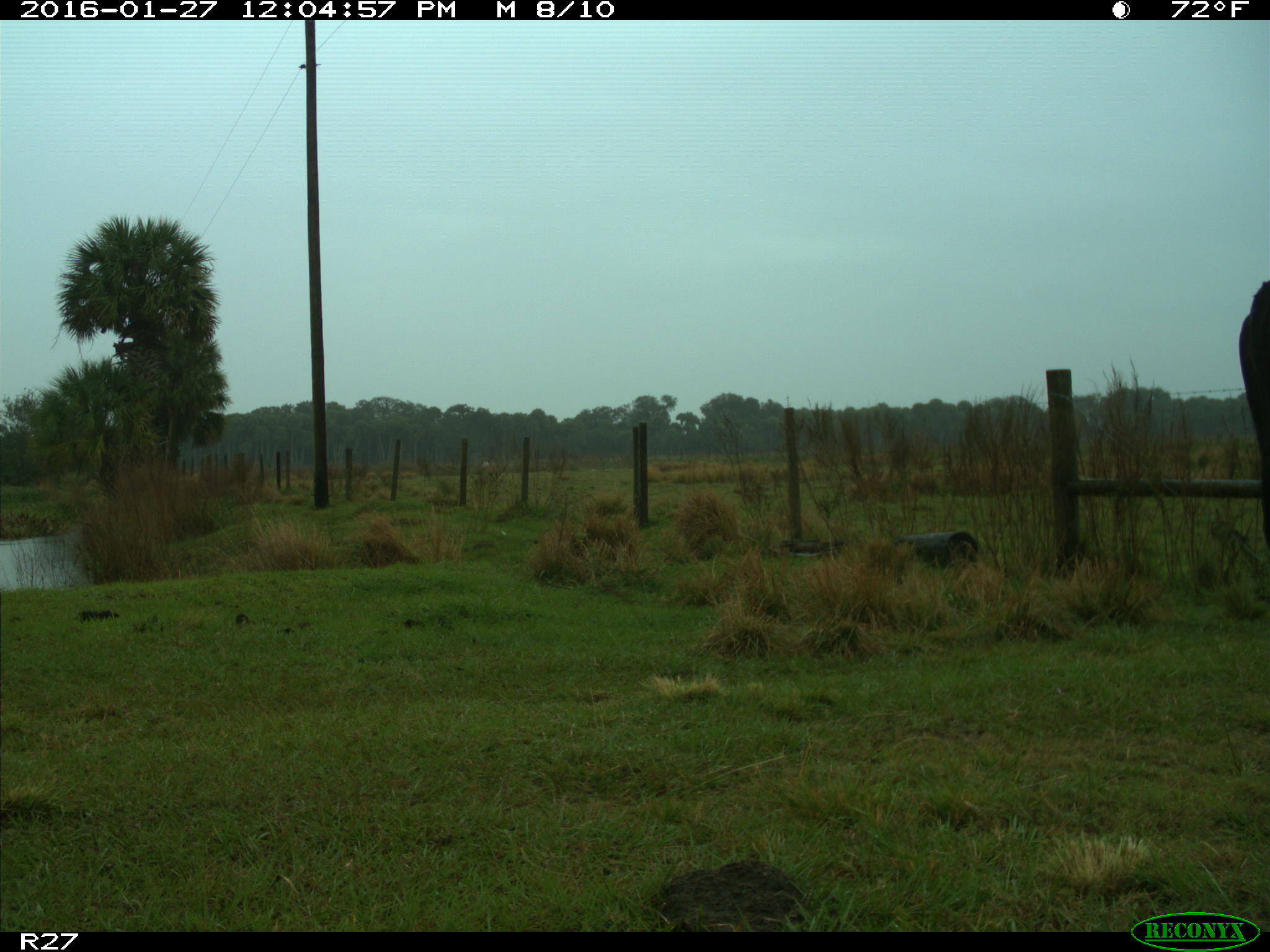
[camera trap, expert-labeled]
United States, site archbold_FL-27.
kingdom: Animalia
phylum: Chordata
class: Mammalia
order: Artiodactyla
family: Bovidae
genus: Bos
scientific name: Bos taurus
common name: domestic cow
Bos taurus (domestic cow).